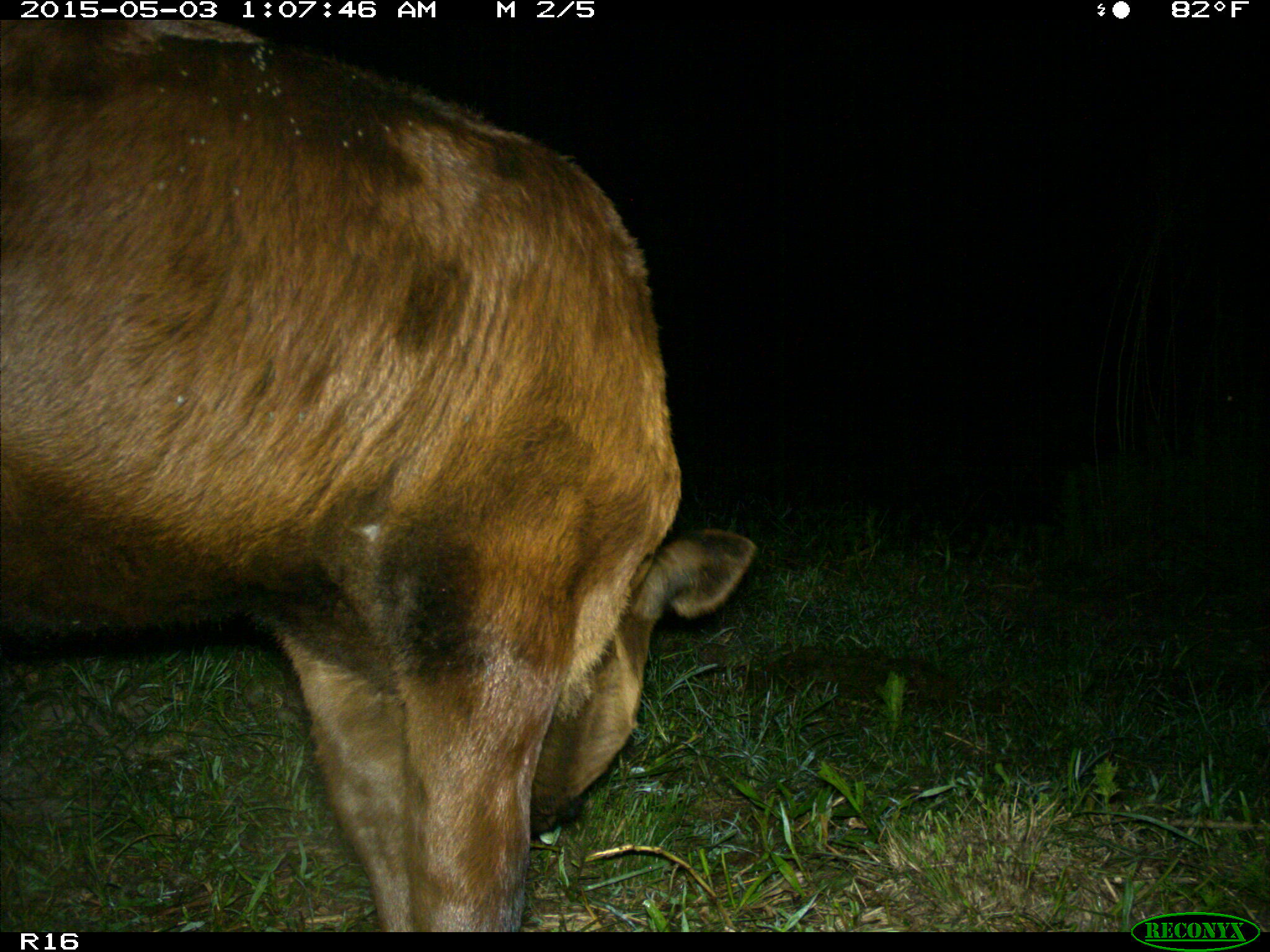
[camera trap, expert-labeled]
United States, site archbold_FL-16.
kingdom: Animalia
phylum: Chordata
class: Mammalia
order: Artiodactyla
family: Bovidae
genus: Bos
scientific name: Bos taurus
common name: domestic cow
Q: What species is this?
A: Bos taurus (domestic cow).